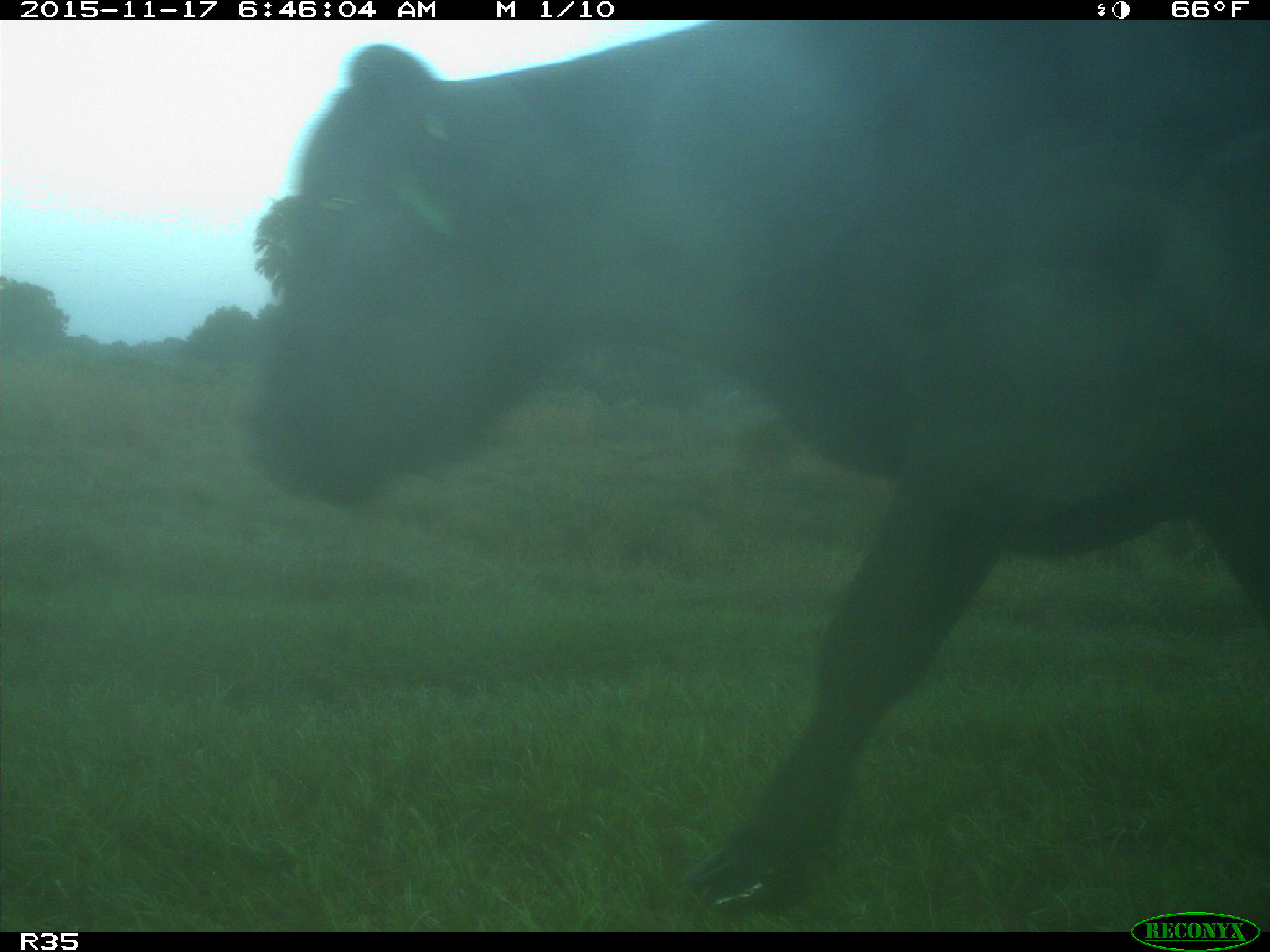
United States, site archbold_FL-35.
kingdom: Animalia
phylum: Chordata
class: Mammalia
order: Artiodactyla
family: Bovidae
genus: Bos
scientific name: Bos taurus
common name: domestic cow